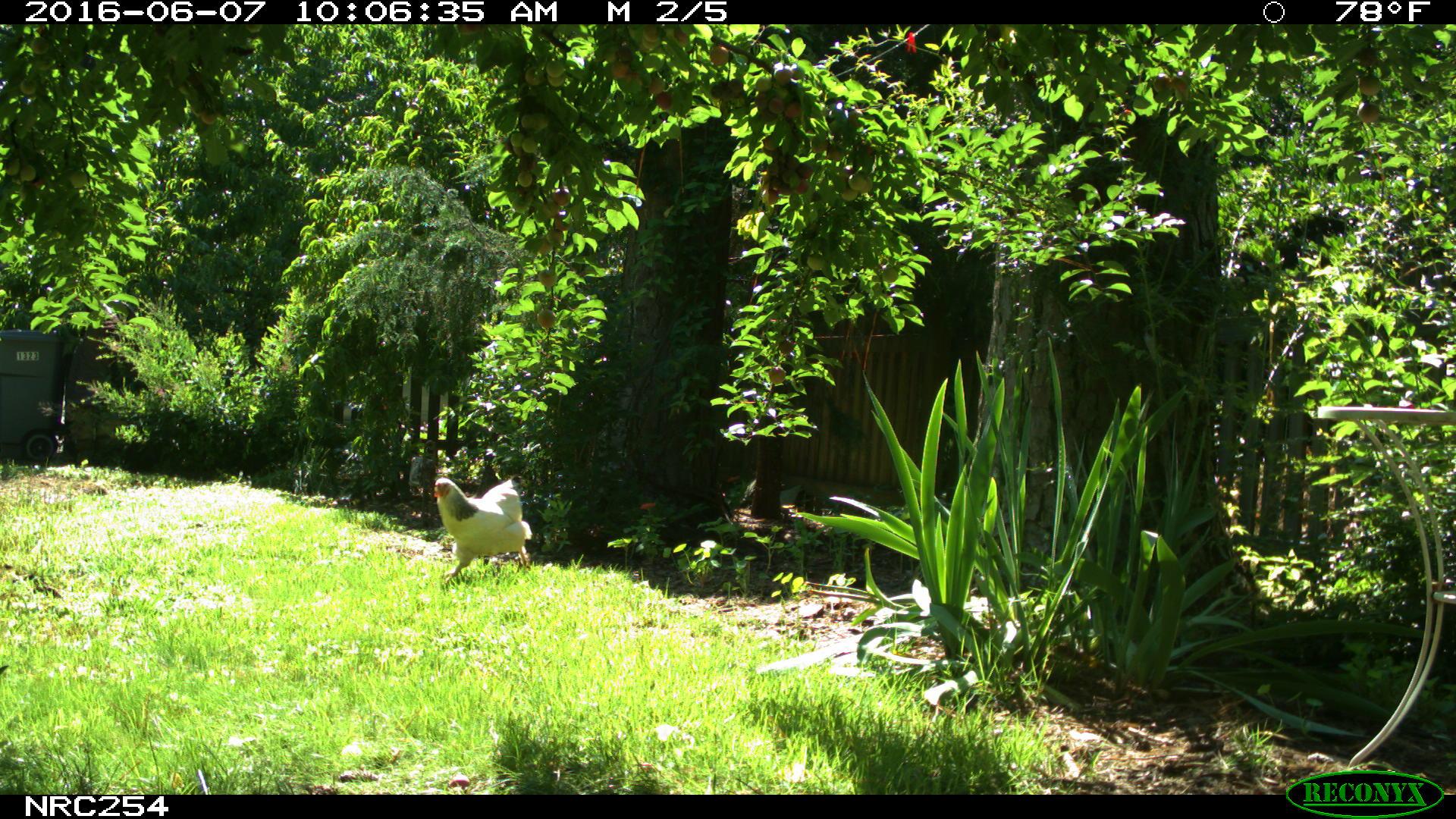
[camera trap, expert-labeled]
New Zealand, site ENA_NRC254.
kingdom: Animalia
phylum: Chordata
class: Aves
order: Galliformes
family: Phasianidae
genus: Gallus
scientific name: Gallus gallus domesticus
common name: chicken